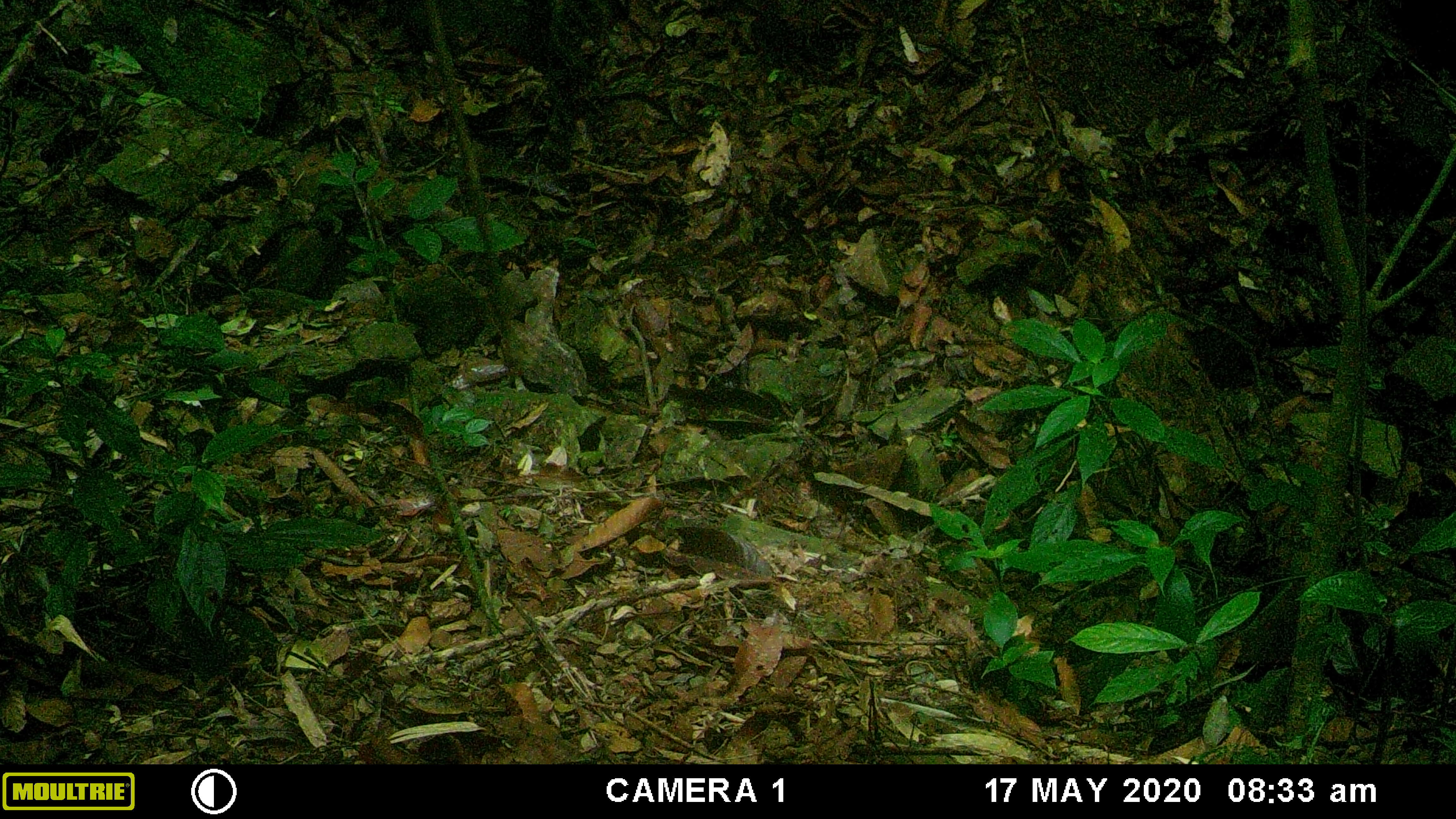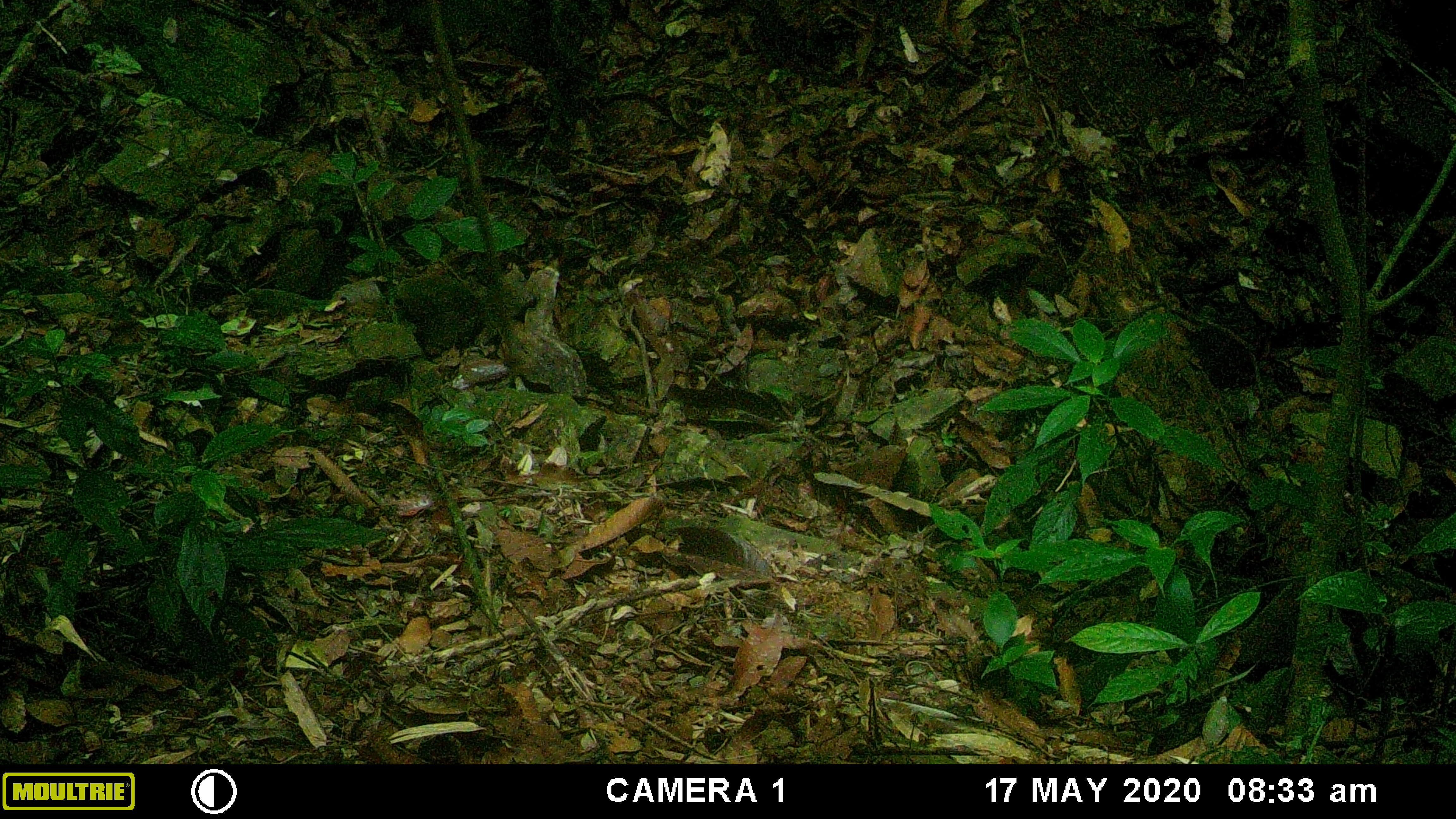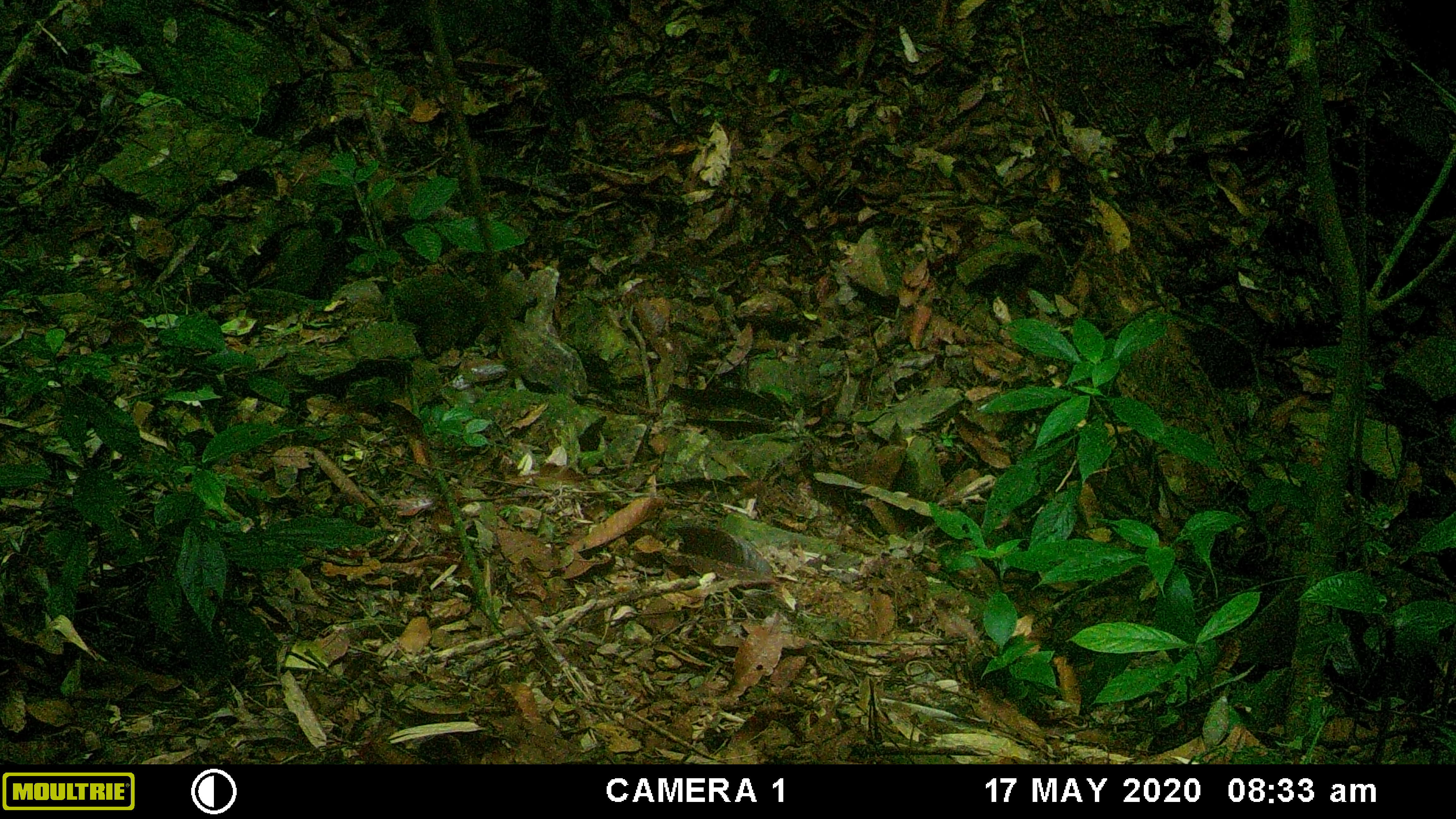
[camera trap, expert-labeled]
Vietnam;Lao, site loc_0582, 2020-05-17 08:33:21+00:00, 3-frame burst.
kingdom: Animalia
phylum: Chordata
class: Aves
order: Galliformes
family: Phasianidae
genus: Gallus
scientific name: Gallus gallus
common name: red junglefowl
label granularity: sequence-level